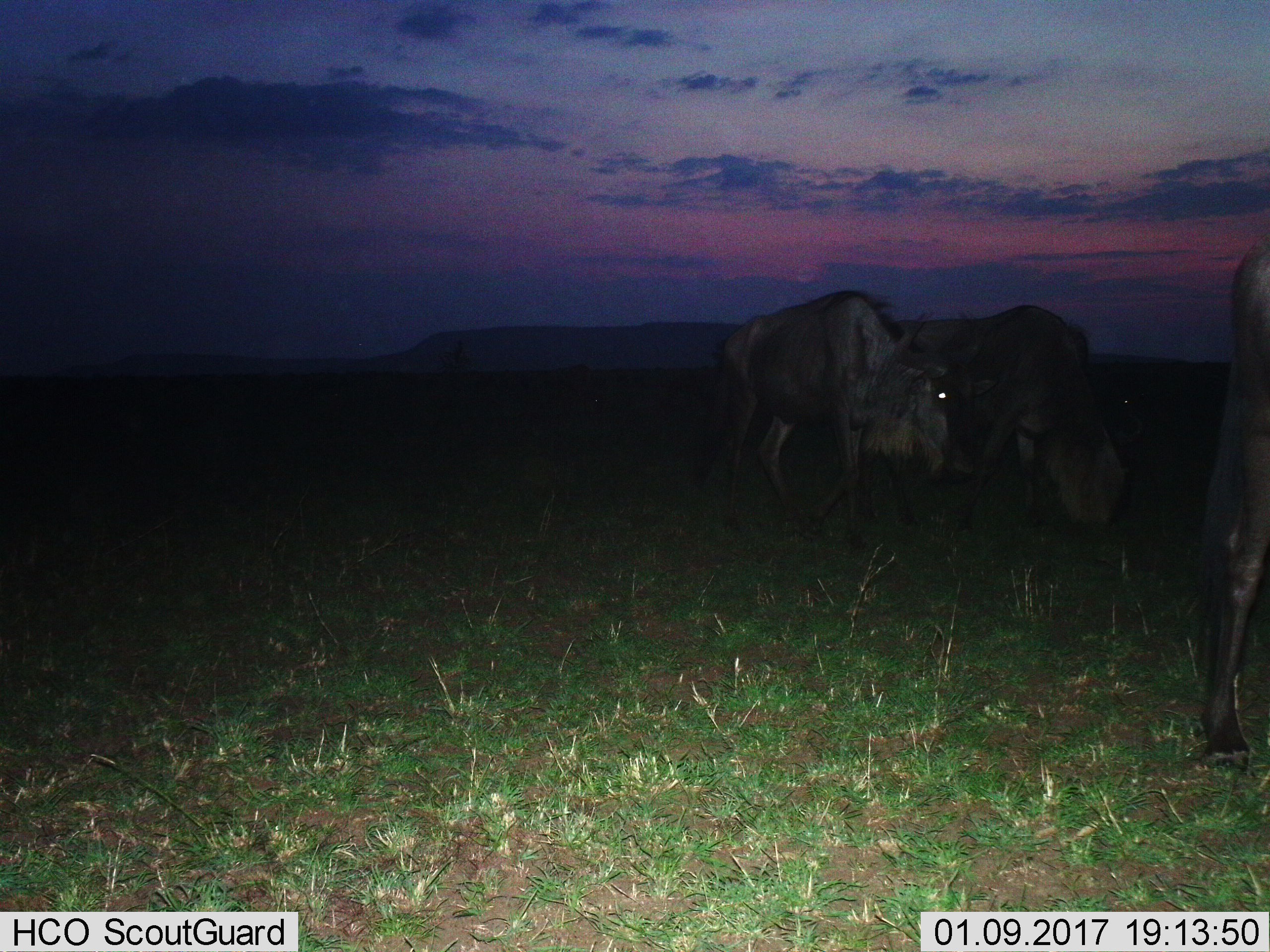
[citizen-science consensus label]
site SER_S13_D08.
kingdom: Animalia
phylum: Chordata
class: Mammalia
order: Artiodactyla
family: Bovidae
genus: Connochaetes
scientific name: Connochaetes taurinus taurinus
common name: blue wildebeest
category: wildebeestblue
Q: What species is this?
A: Wildebeestblue (blue wildebeest) (Connochaetes taurinus taurinus).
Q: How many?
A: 3.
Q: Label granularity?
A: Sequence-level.